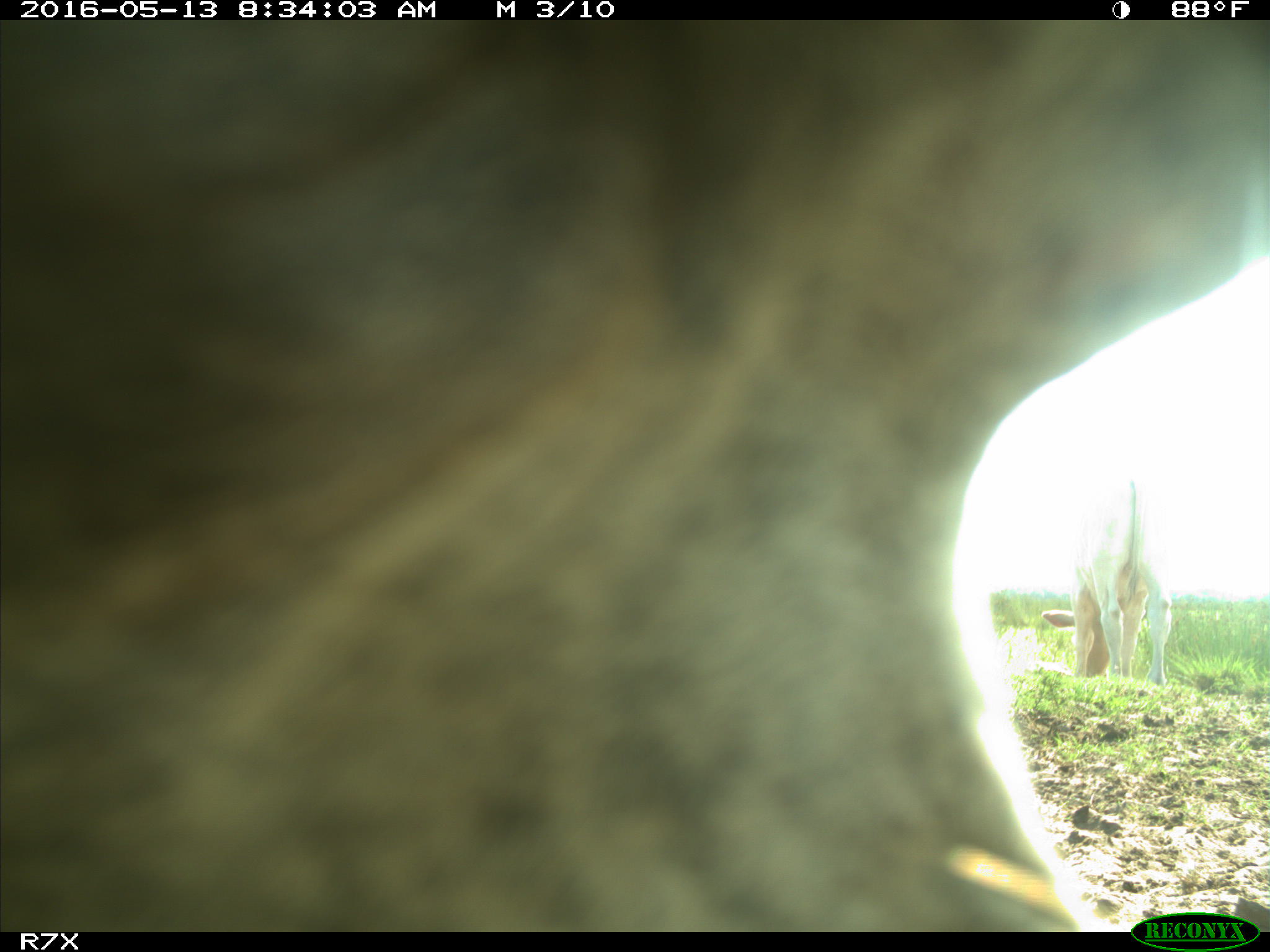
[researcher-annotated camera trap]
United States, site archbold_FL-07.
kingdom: Animalia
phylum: Chordata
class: Mammalia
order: Artiodactyla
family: Bovidae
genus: Bos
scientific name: Bos taurus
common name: domestic cow